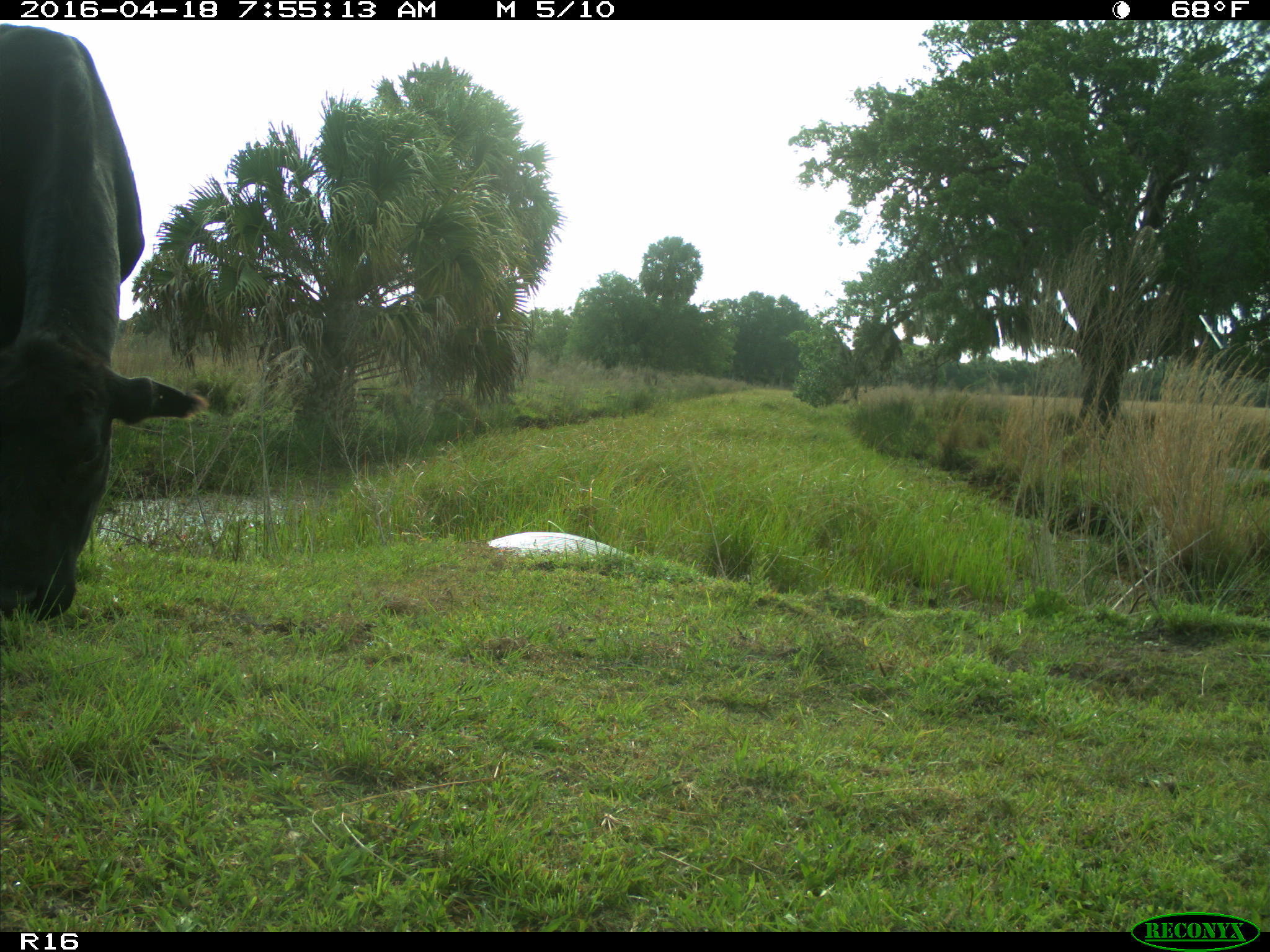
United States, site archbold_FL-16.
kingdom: Animalia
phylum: Chordata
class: Mammalia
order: Artiodactyla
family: Bovidae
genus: Bos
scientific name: Bos taurus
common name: domestic cow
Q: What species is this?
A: Bos taurus (domestic cow).